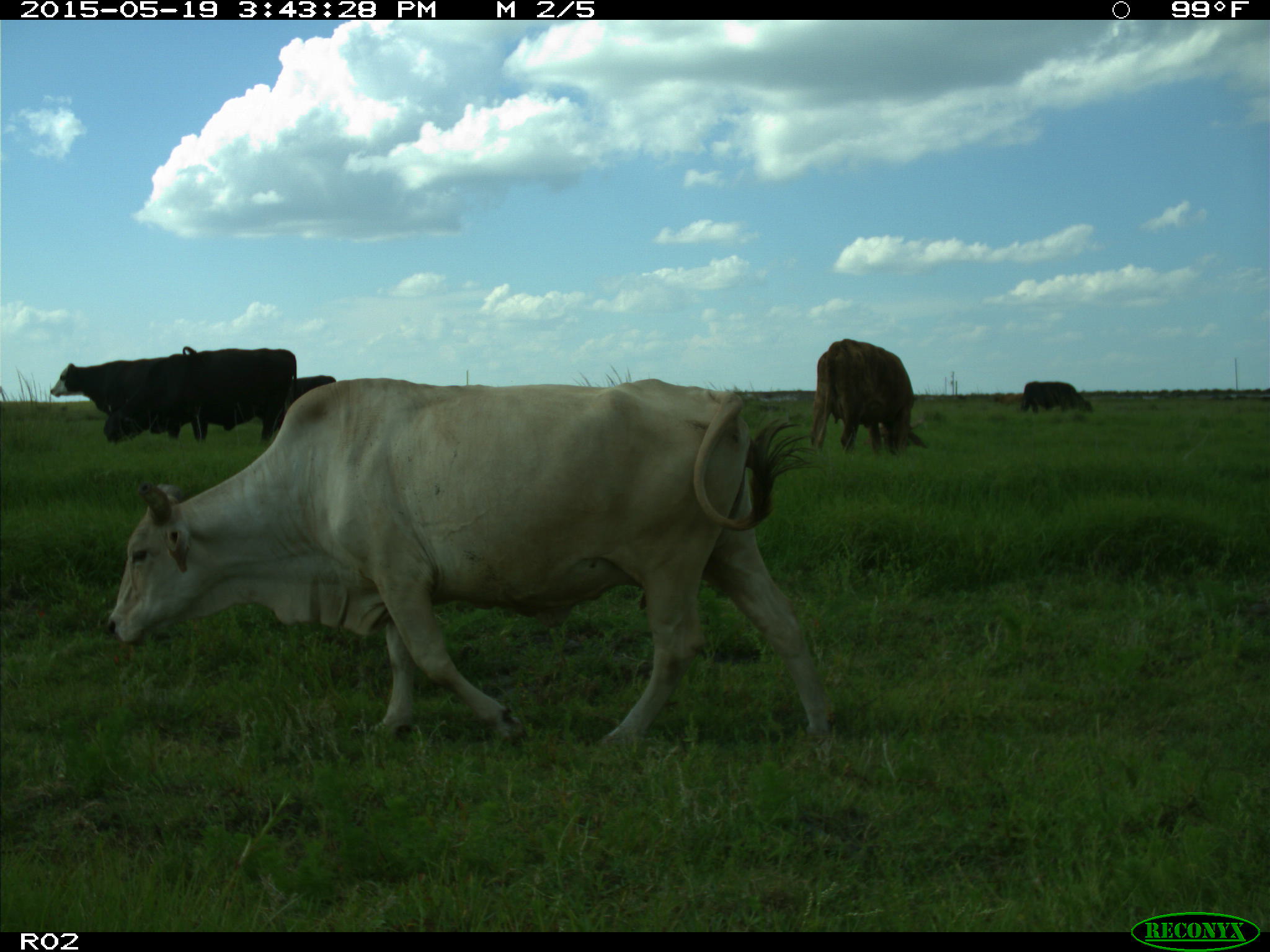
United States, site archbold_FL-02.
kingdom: Animalia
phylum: Chordata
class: Mammalia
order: Artiodactyla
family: Bovidae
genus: Bos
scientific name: Bos taurus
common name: domestic cow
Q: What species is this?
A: Bos taurus (domestic cow).